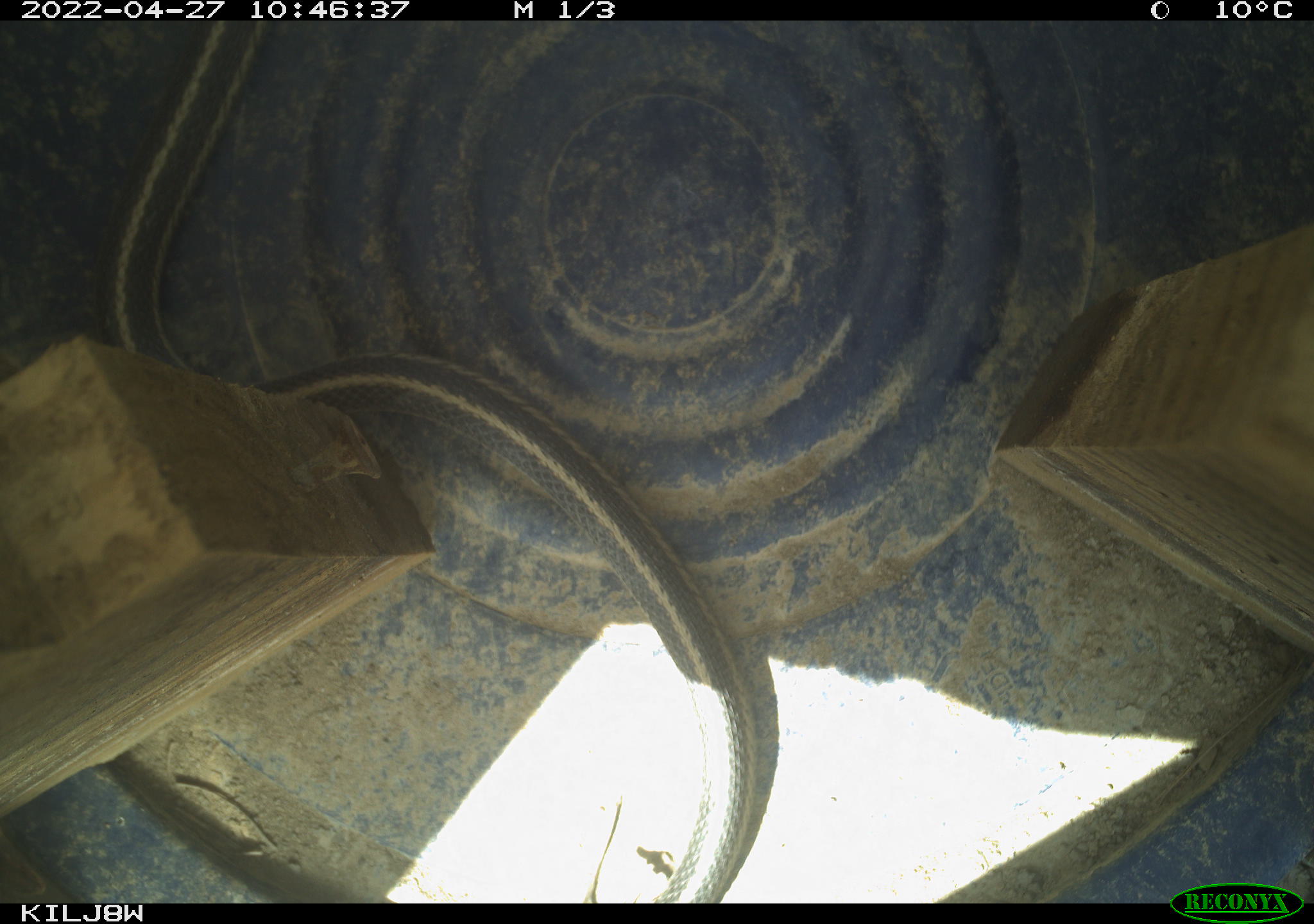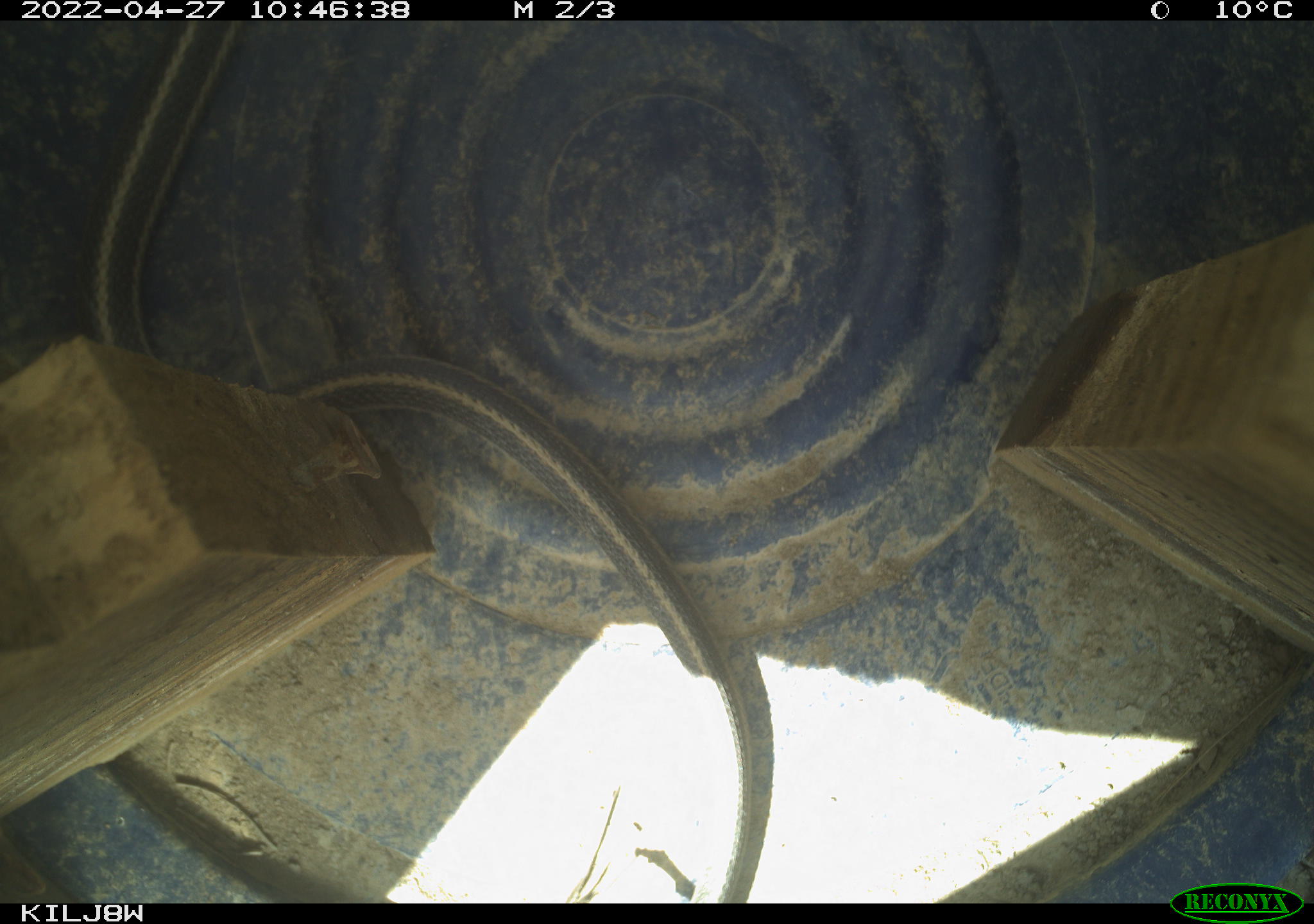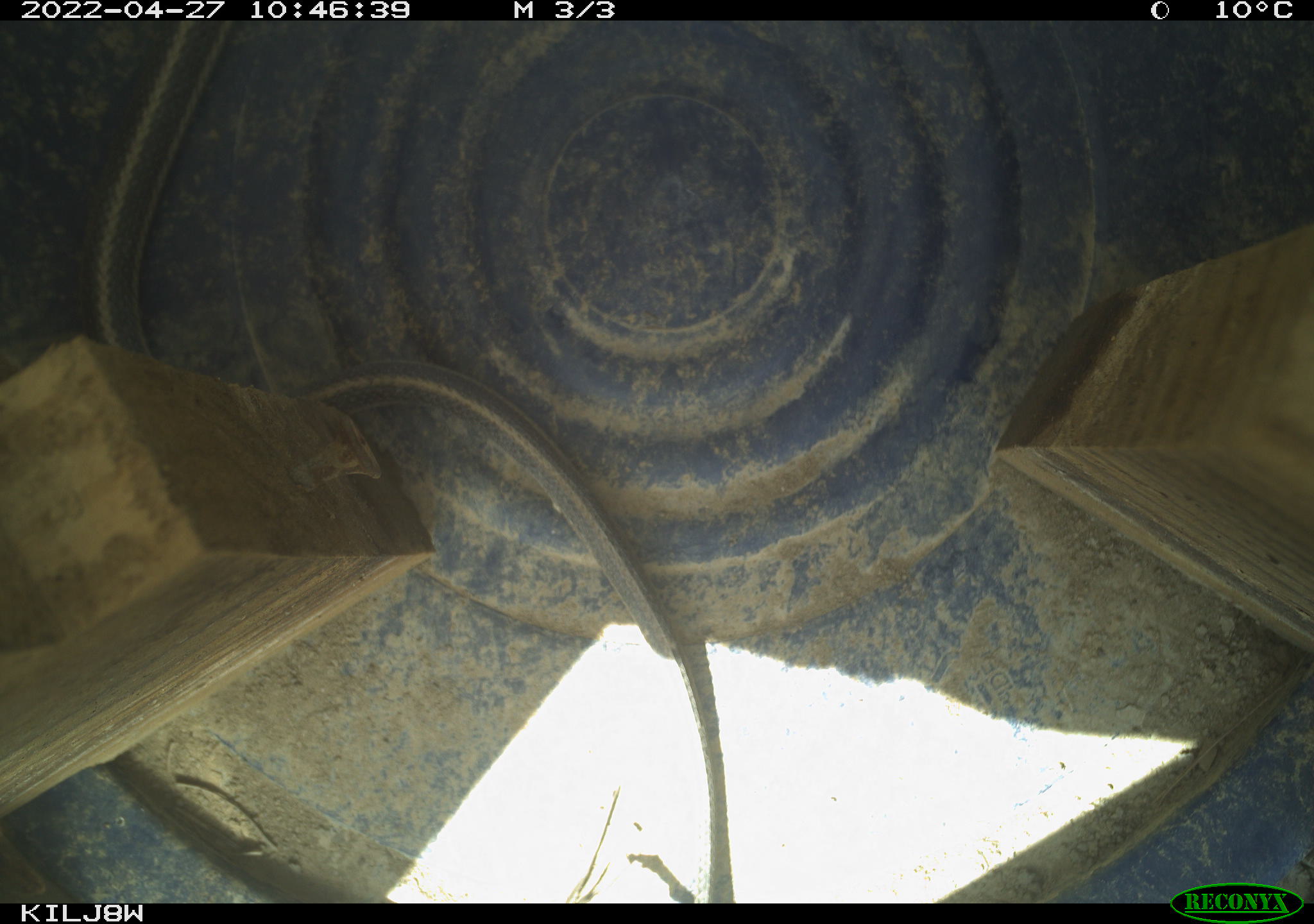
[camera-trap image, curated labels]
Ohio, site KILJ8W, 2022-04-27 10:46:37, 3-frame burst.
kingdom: Animalia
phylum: Chordata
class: Reptilia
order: Squamata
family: Colubridae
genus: Thamnophis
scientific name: Thamnophis sirtalis sirtalis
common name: eastern gartersnake